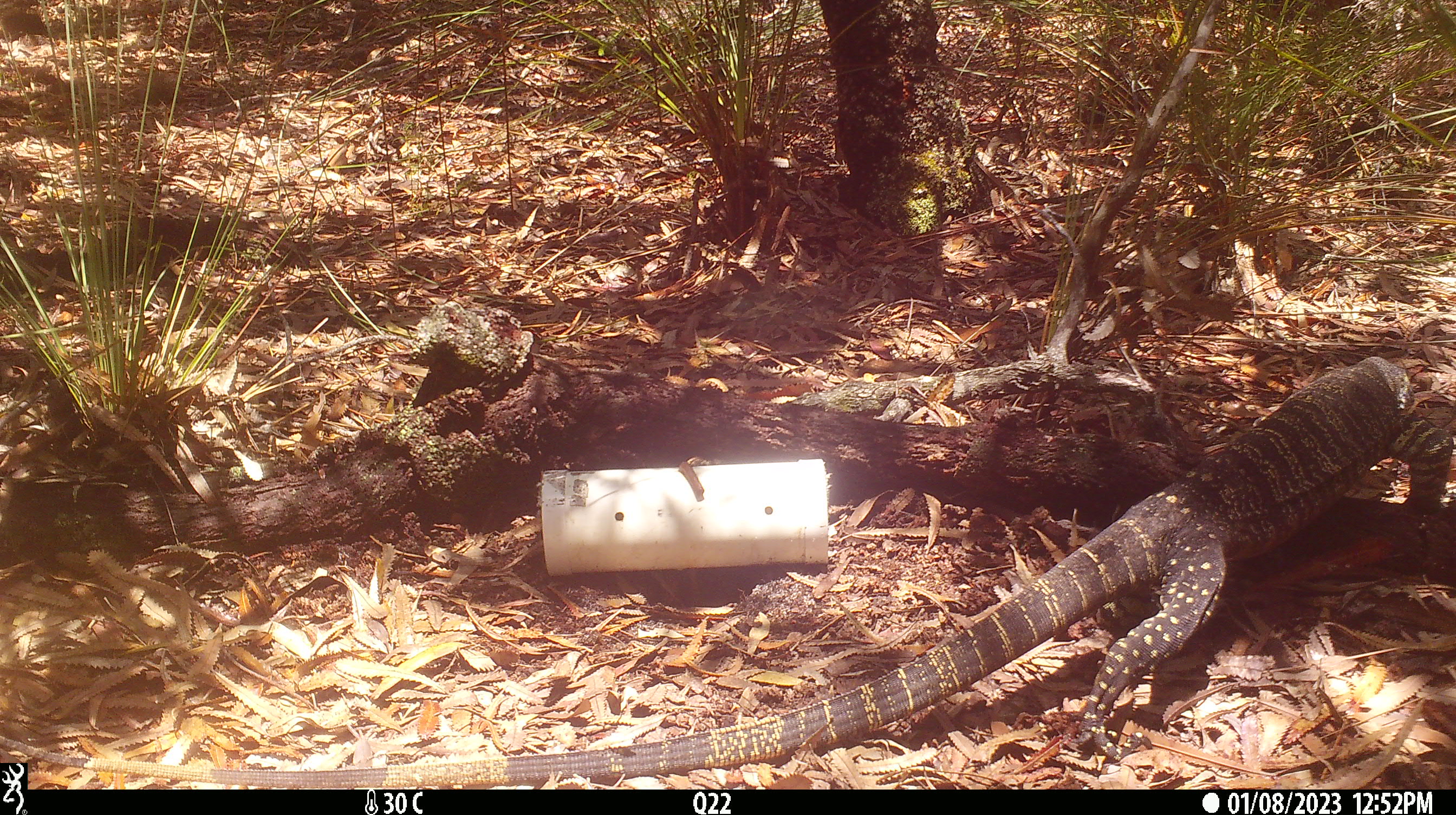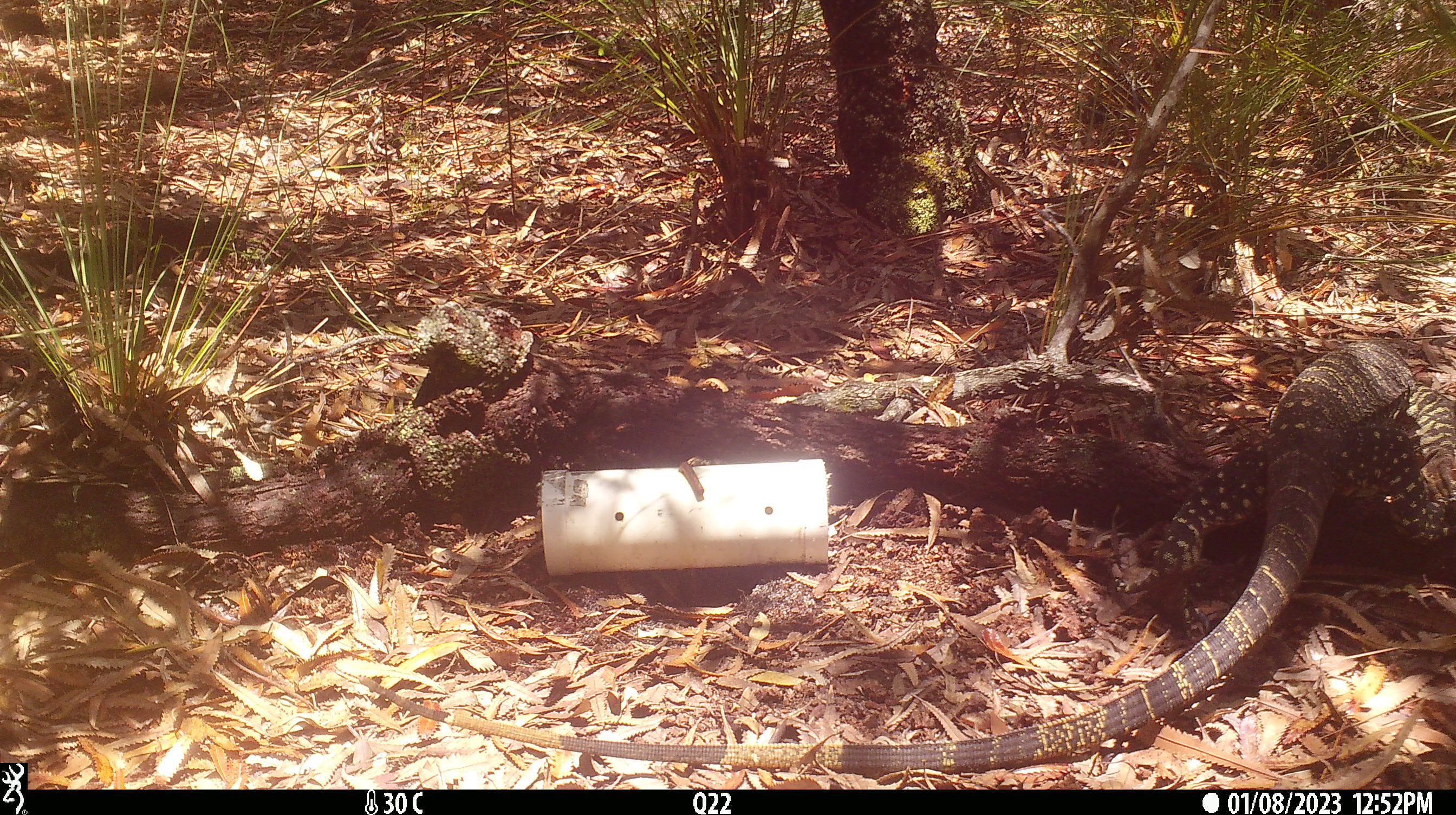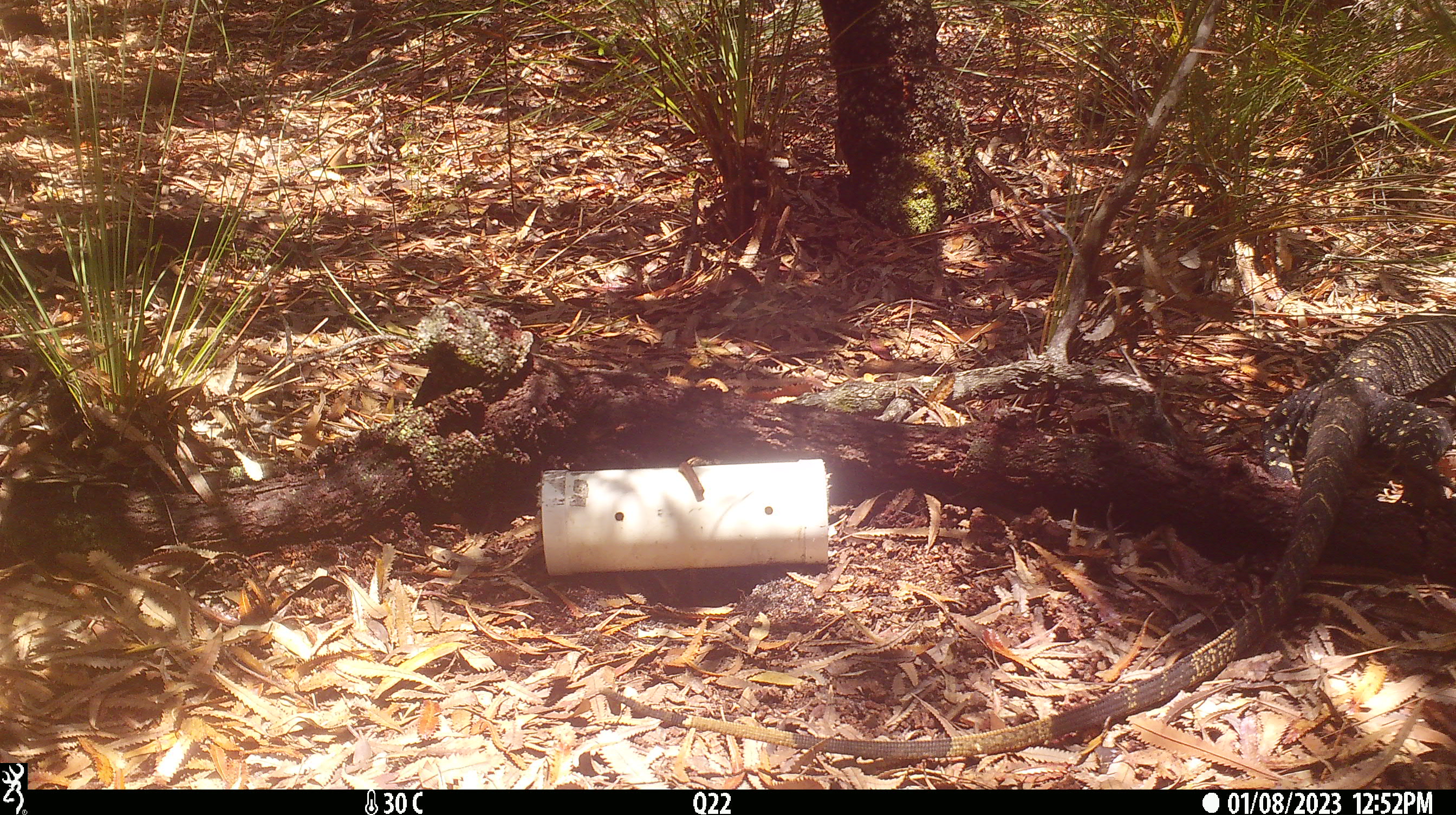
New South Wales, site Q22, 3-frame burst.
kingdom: Animalia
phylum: Chordata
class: Reptilia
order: Squamata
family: Varanidae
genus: Varanus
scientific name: Varanus varius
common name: lace monitor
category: goanna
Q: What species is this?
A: Goanna (lace monitor) (Varanus varius).